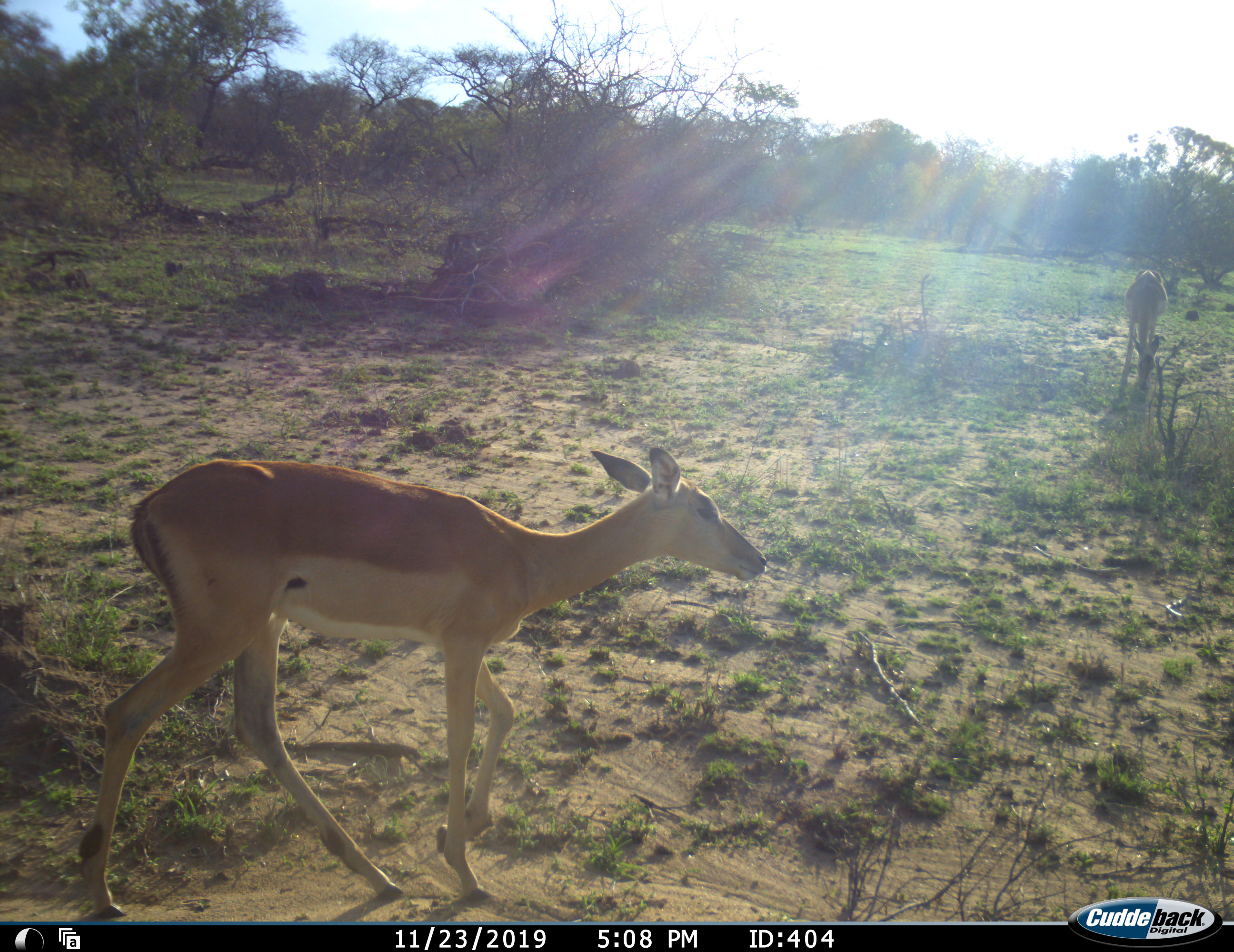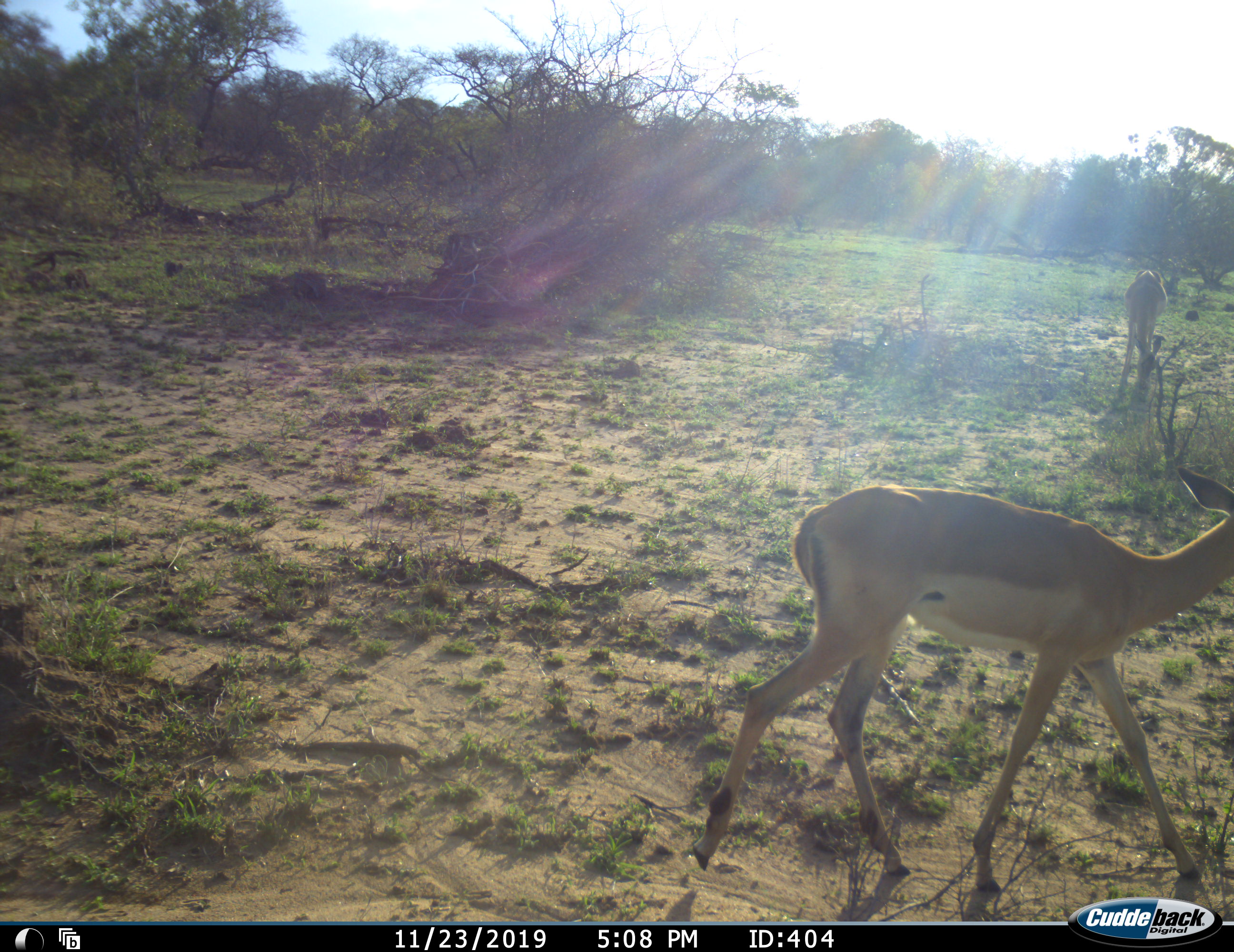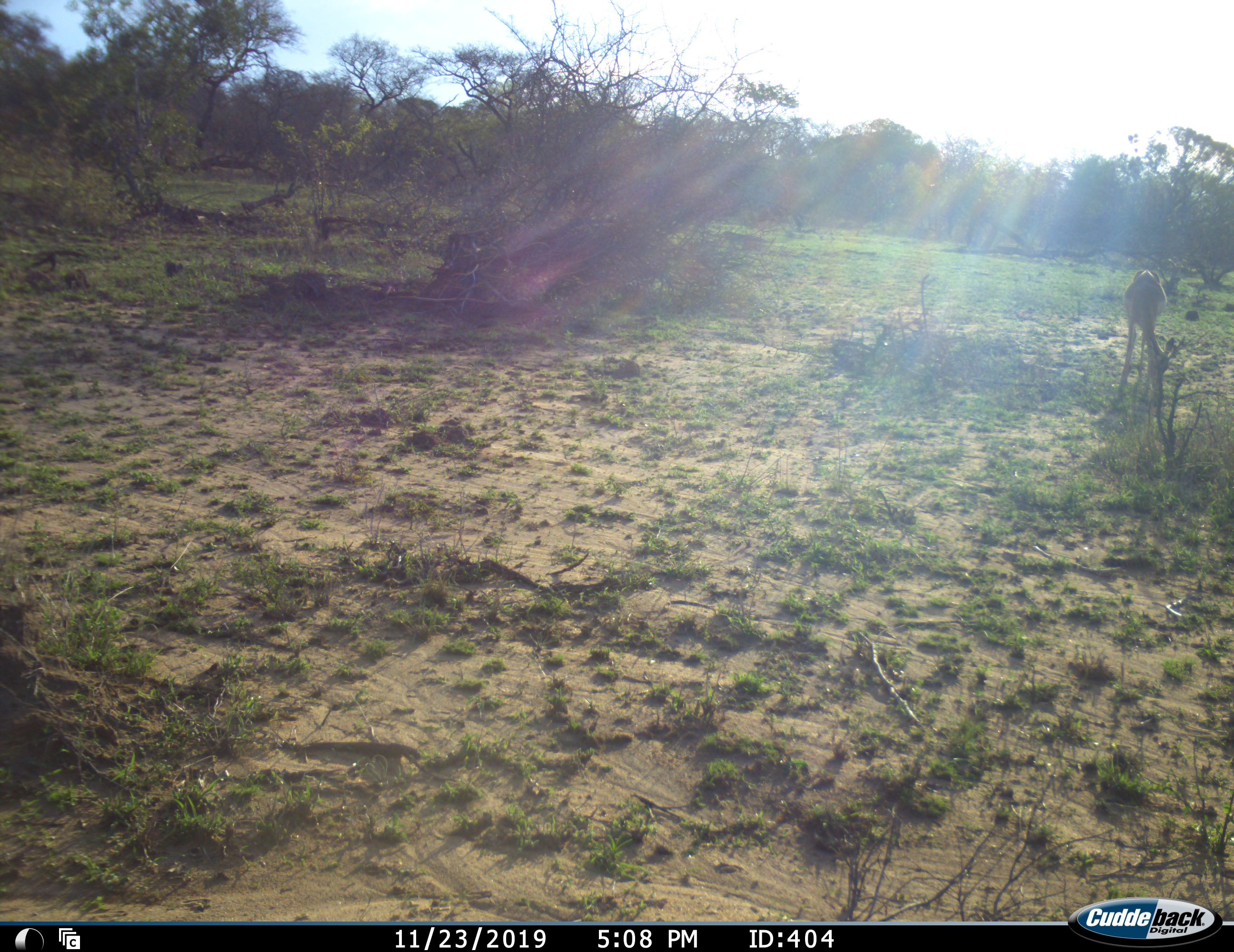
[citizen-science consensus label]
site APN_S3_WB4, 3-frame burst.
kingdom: Animalia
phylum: Chordata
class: Mammalia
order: Artiodactyla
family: Bovidae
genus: Aepyceros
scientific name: Aepyceros melampus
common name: impala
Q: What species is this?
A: Impala (Aepyceros melampus).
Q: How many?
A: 2.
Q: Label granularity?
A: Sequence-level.